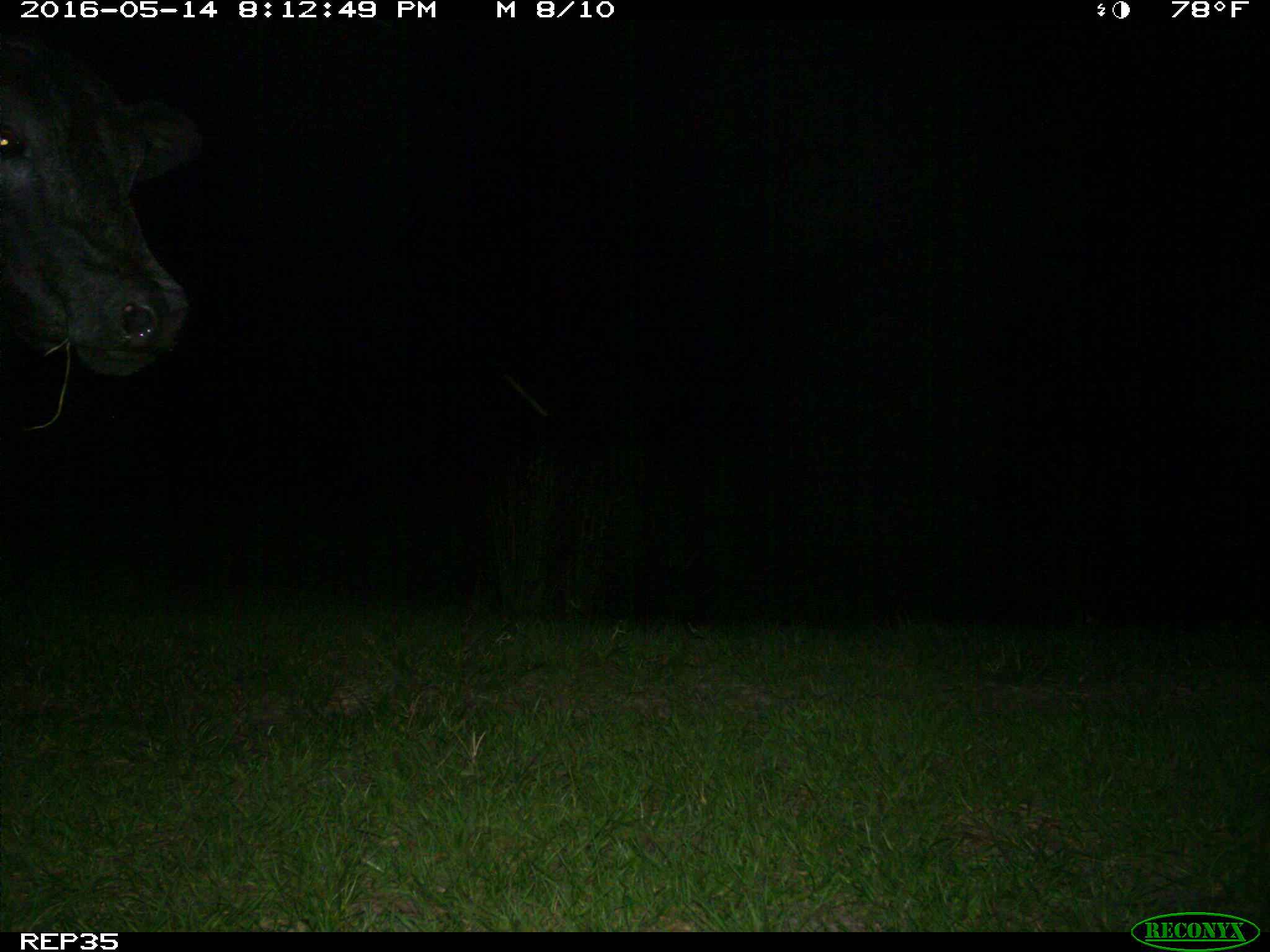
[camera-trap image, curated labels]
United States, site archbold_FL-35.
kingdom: Animalia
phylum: Chordata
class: Mammalia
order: Artiodactyla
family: Bovidae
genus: Bos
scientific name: Bos taurus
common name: domestic cow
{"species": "Bos taurus (domestic cow)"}